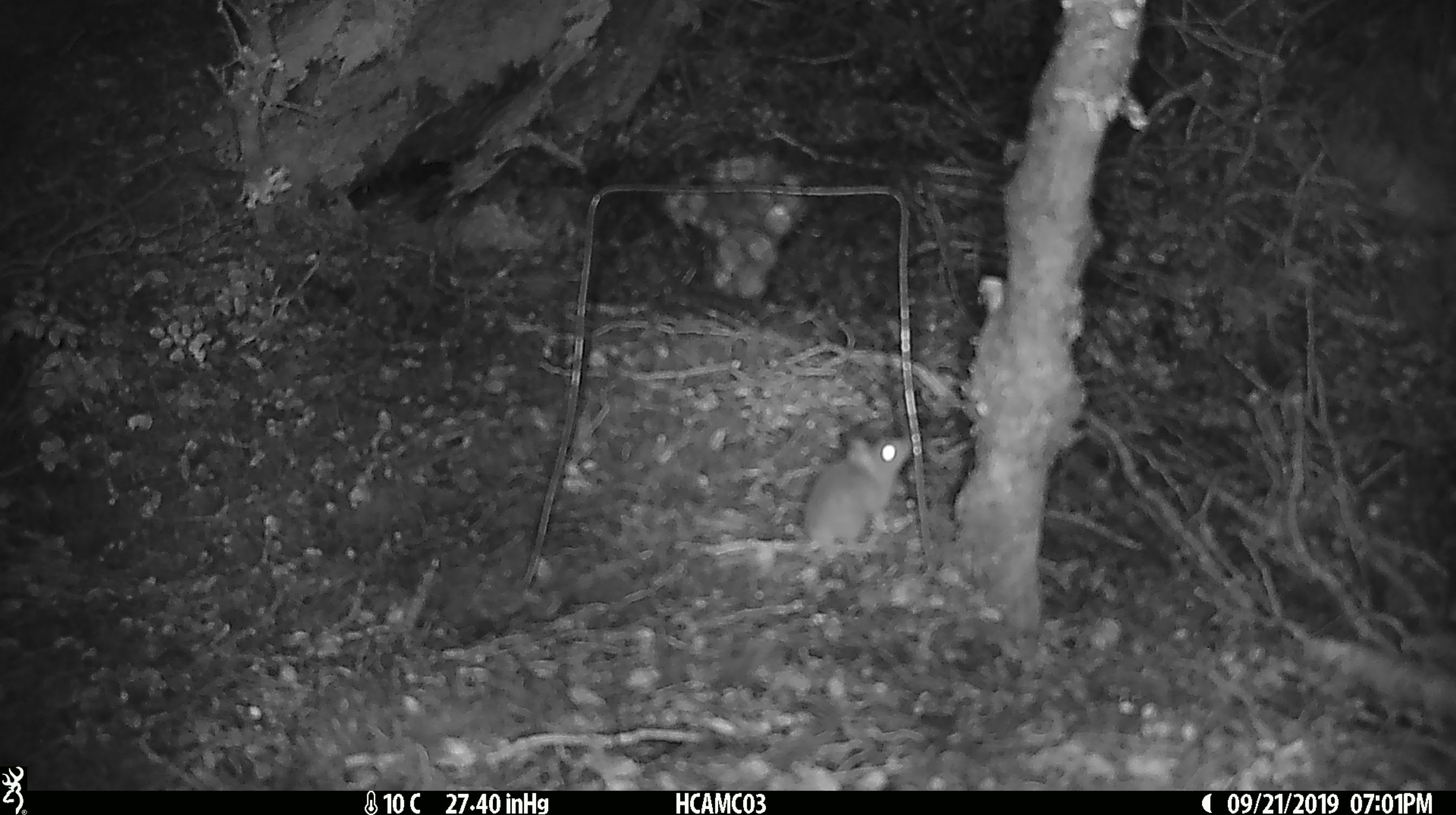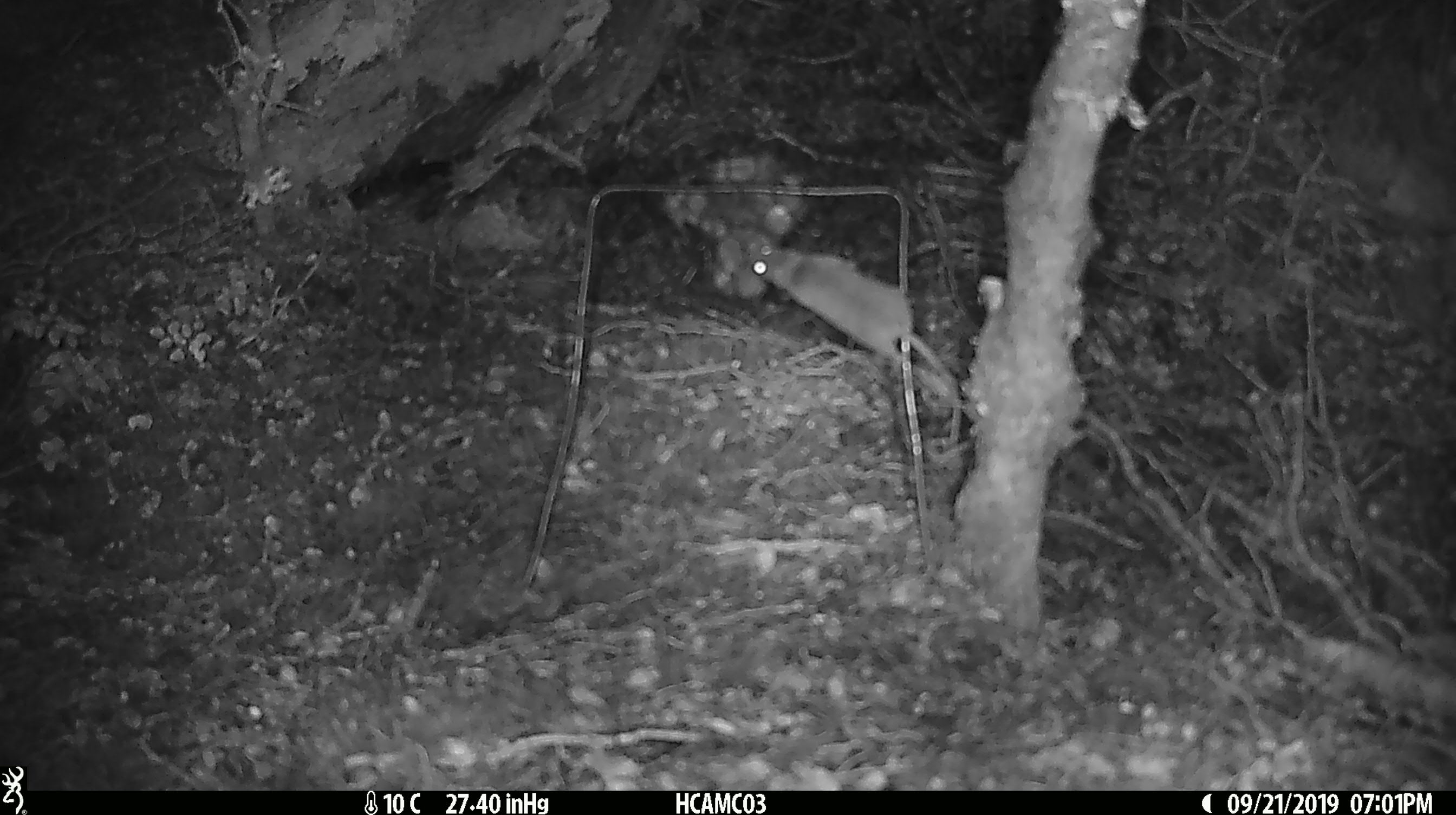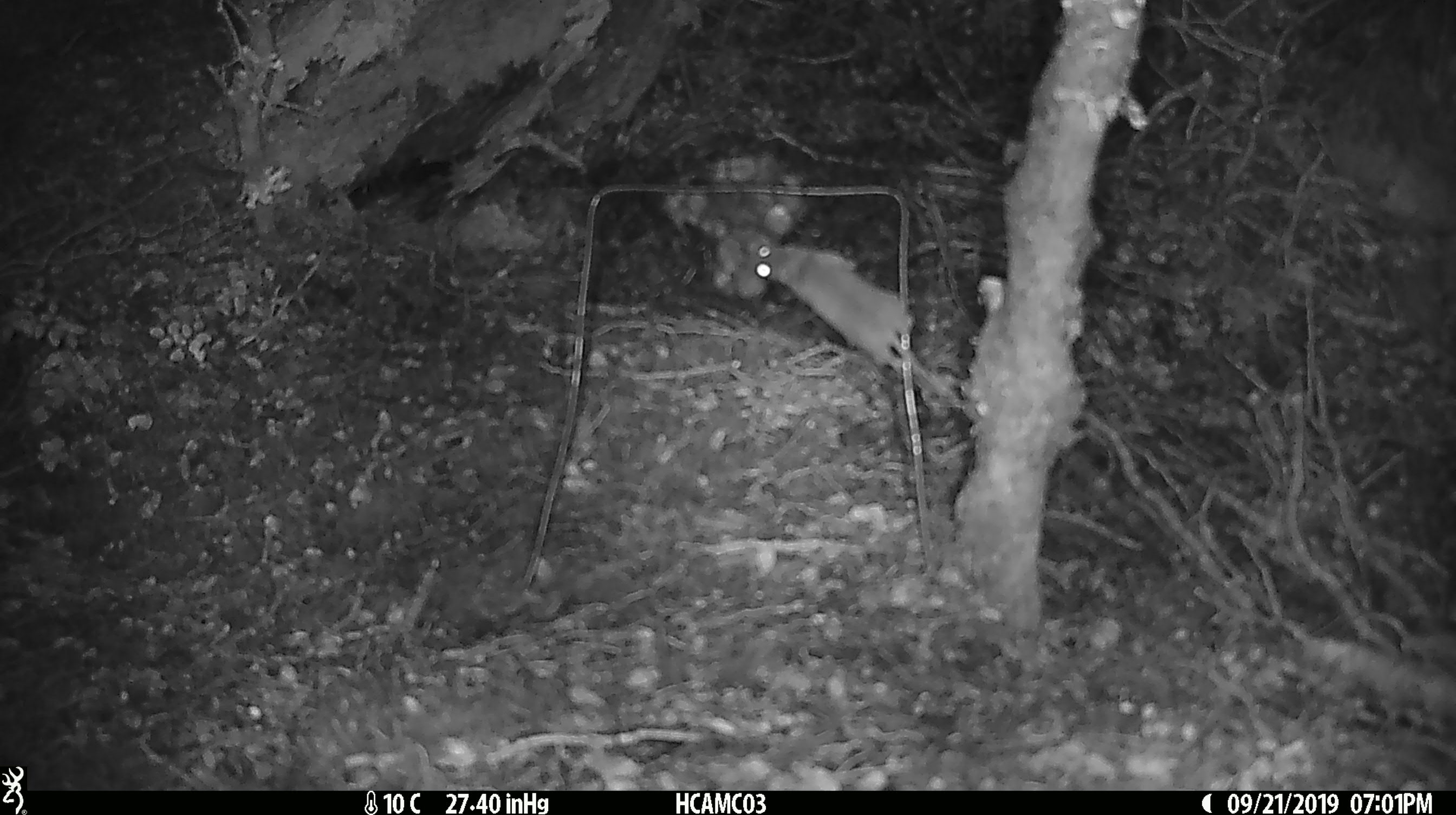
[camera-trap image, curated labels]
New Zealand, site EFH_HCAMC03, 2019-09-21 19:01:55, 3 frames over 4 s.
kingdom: Animalia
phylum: Chordata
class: Mammalia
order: Rodentia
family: Muridae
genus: Mus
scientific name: Mus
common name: mouse